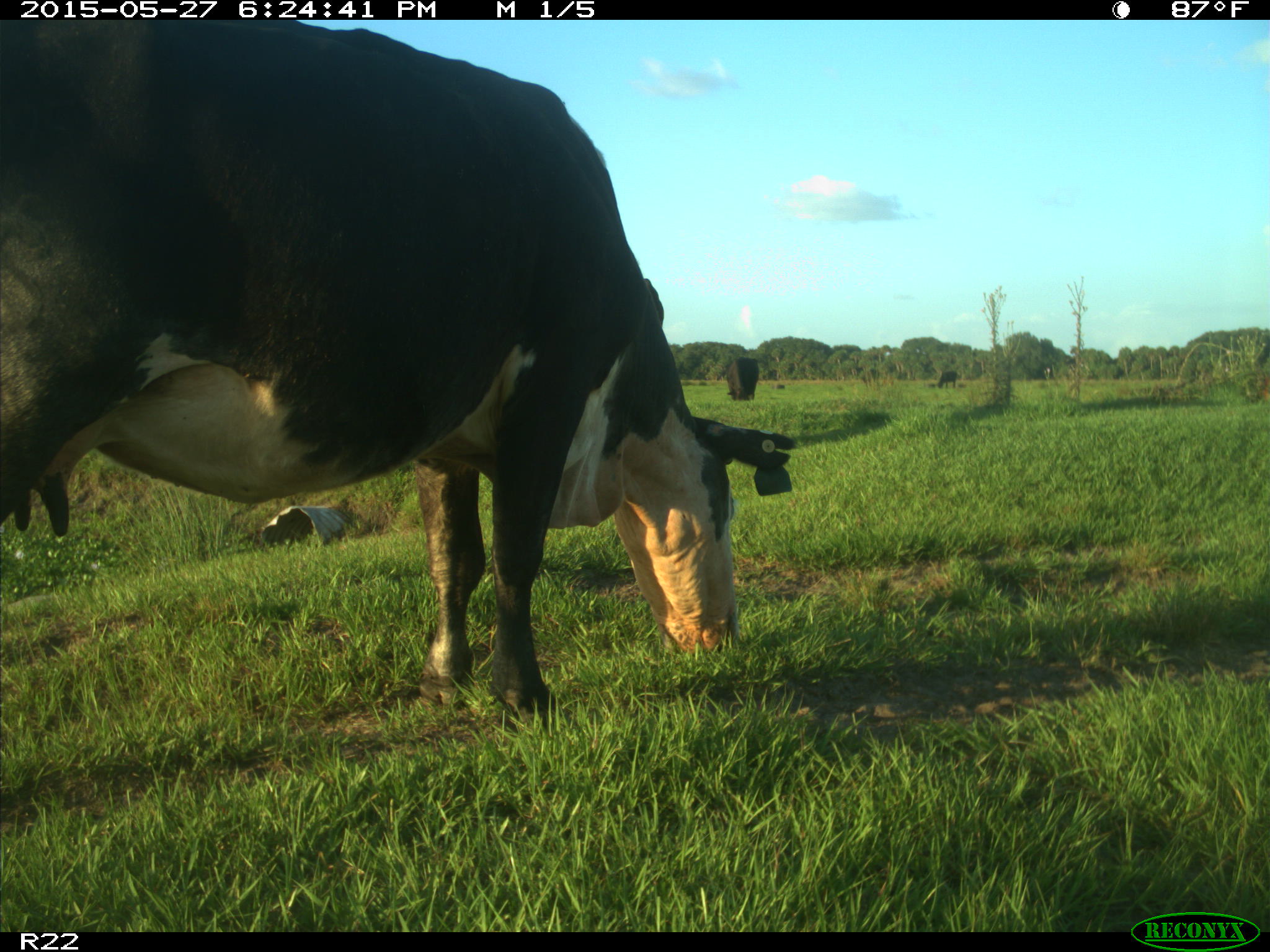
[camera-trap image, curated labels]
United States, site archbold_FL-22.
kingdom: Animalia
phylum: Chordata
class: Mammalia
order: Artiodactyla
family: Bovidae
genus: Bos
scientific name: Bos taurus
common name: domestic cow